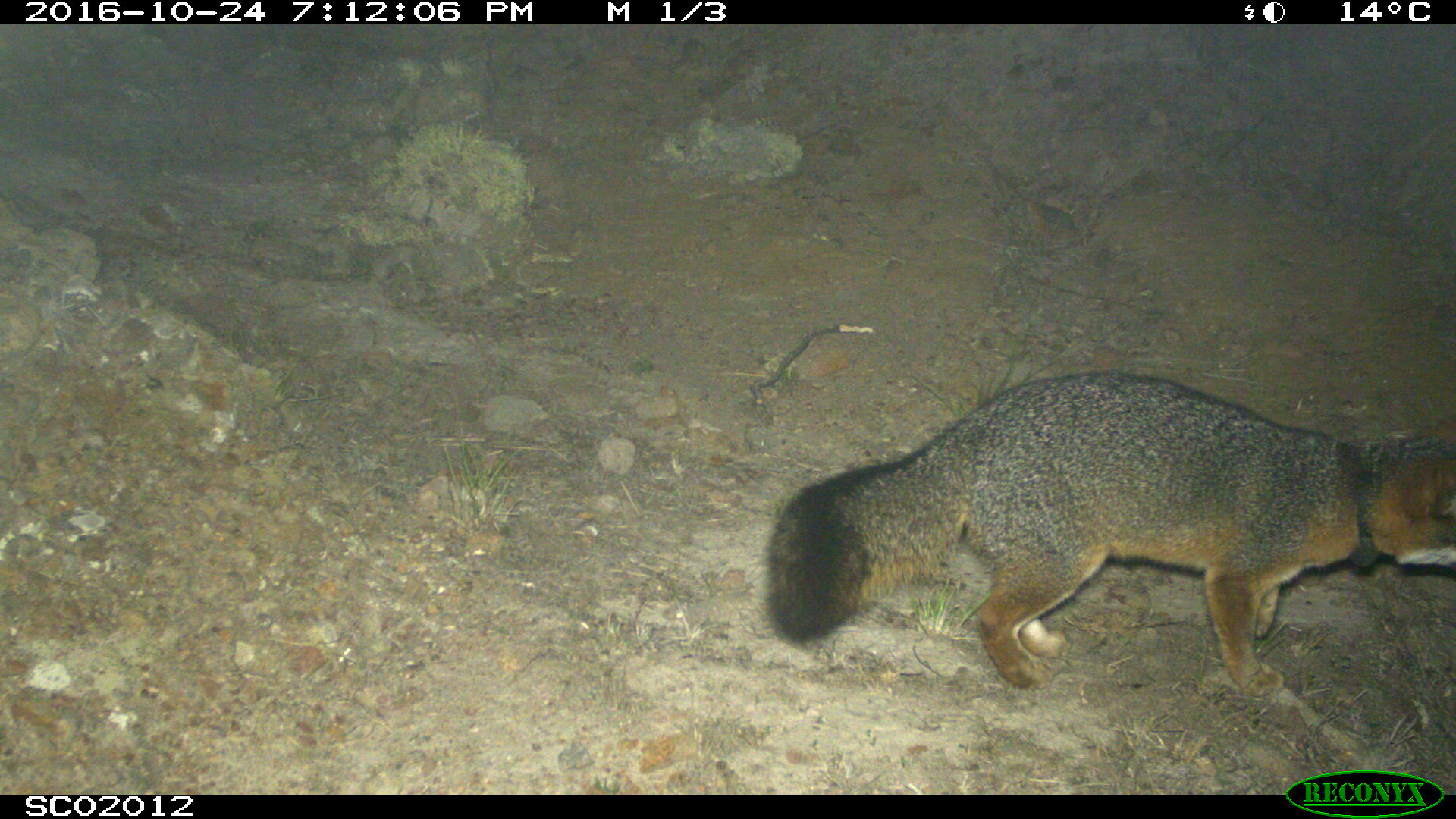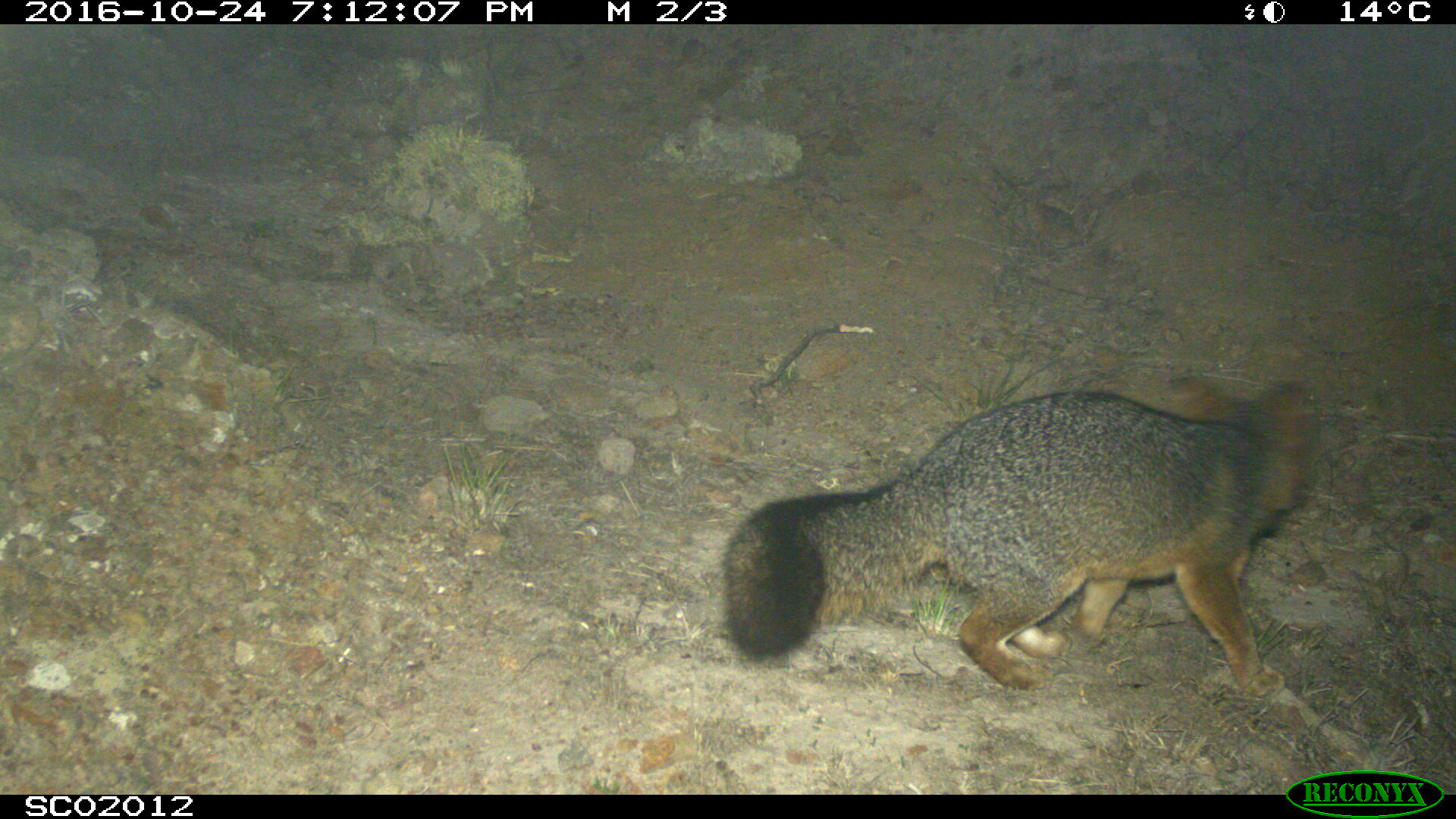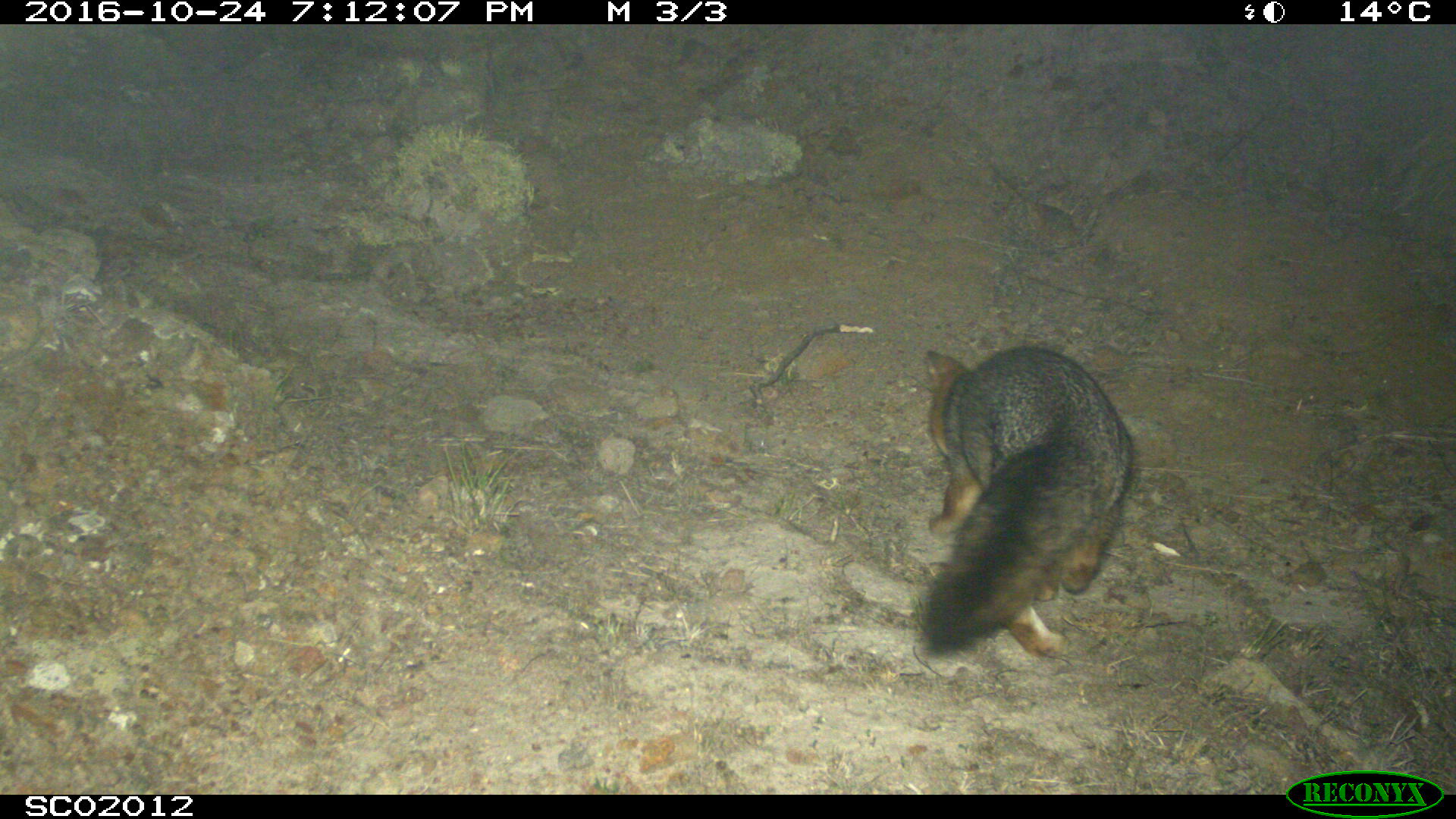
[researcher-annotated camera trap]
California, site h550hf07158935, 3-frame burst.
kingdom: Animalia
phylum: Chordata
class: Mammalia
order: Carnivora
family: Canidae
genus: Urocyon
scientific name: Urocyon littoralis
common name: island fox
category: fox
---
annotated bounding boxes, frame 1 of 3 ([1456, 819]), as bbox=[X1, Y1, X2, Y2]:
fox: bbox=[762, 369, 1454, 696]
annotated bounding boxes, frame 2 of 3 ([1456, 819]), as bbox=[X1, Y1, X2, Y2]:
fox: bbox=[718, 373, 1312, 698]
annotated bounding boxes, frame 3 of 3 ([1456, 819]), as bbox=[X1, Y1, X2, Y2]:
fox: bbox=[915, 347, 1133, 657]